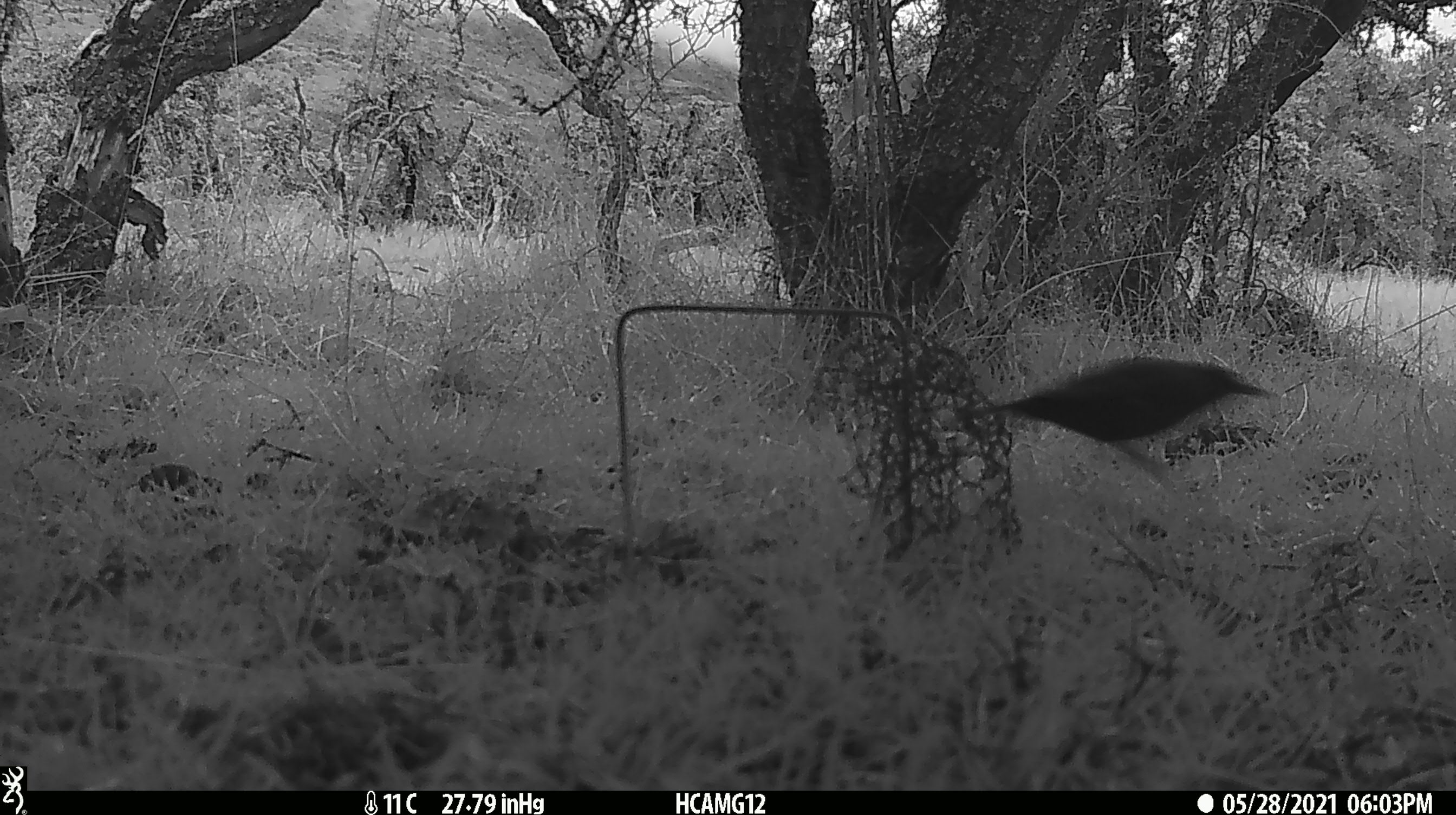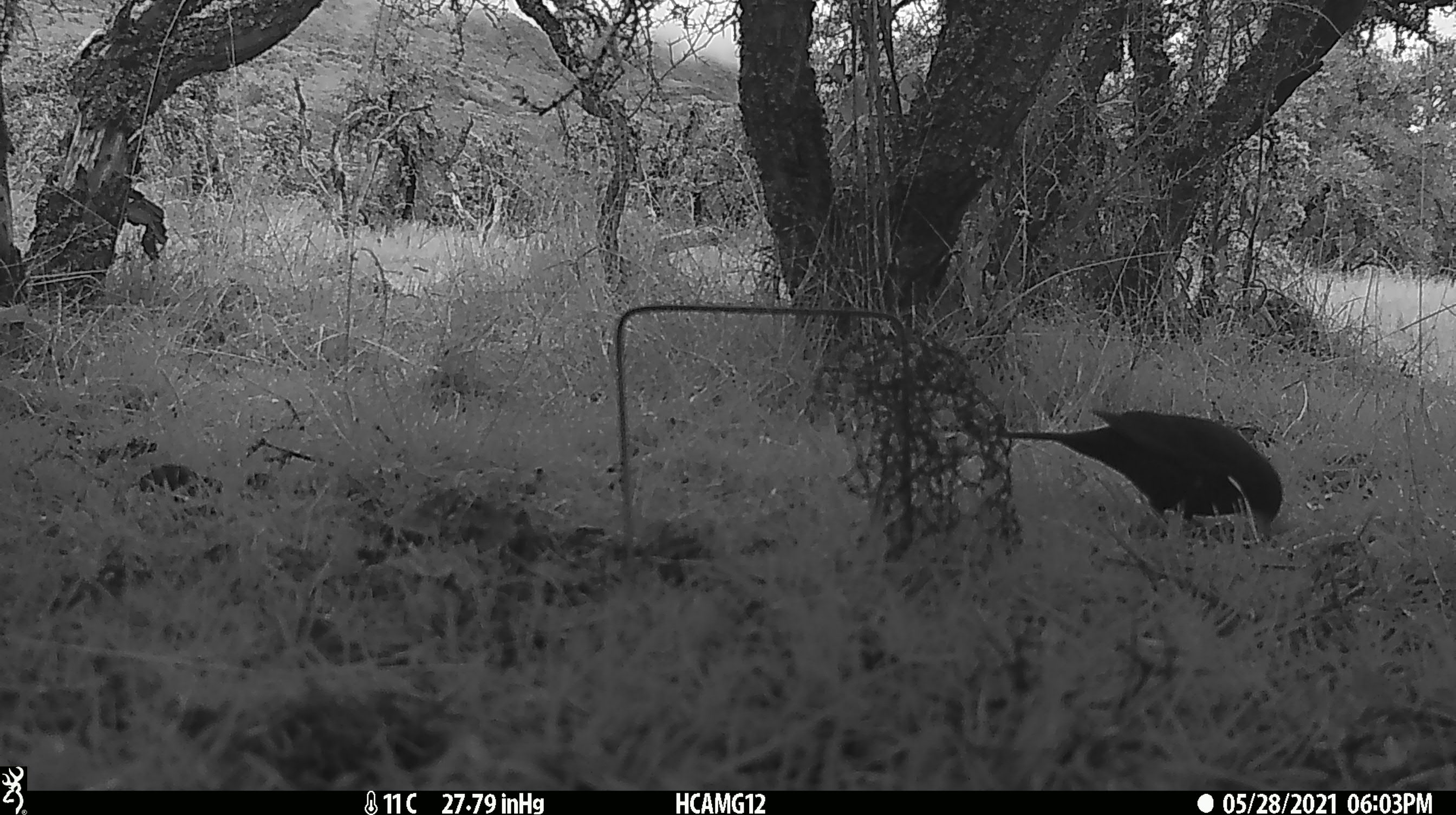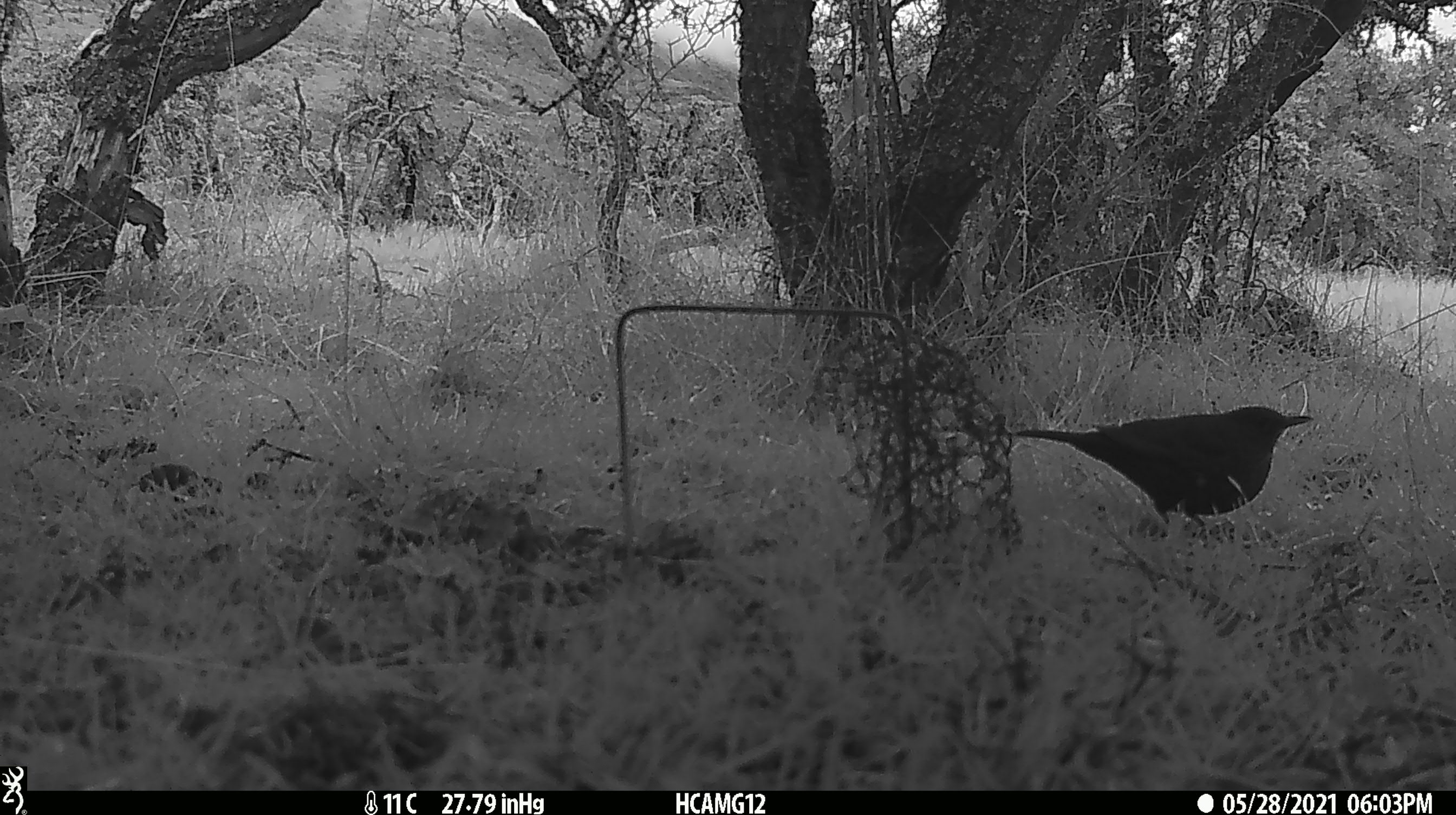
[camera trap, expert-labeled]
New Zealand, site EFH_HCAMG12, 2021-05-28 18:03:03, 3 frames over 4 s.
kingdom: Animalia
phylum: Chordata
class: Aves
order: Passeriformes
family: Turdidae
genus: Turdus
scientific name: Turdus merula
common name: eurasian blackbird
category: blackbird